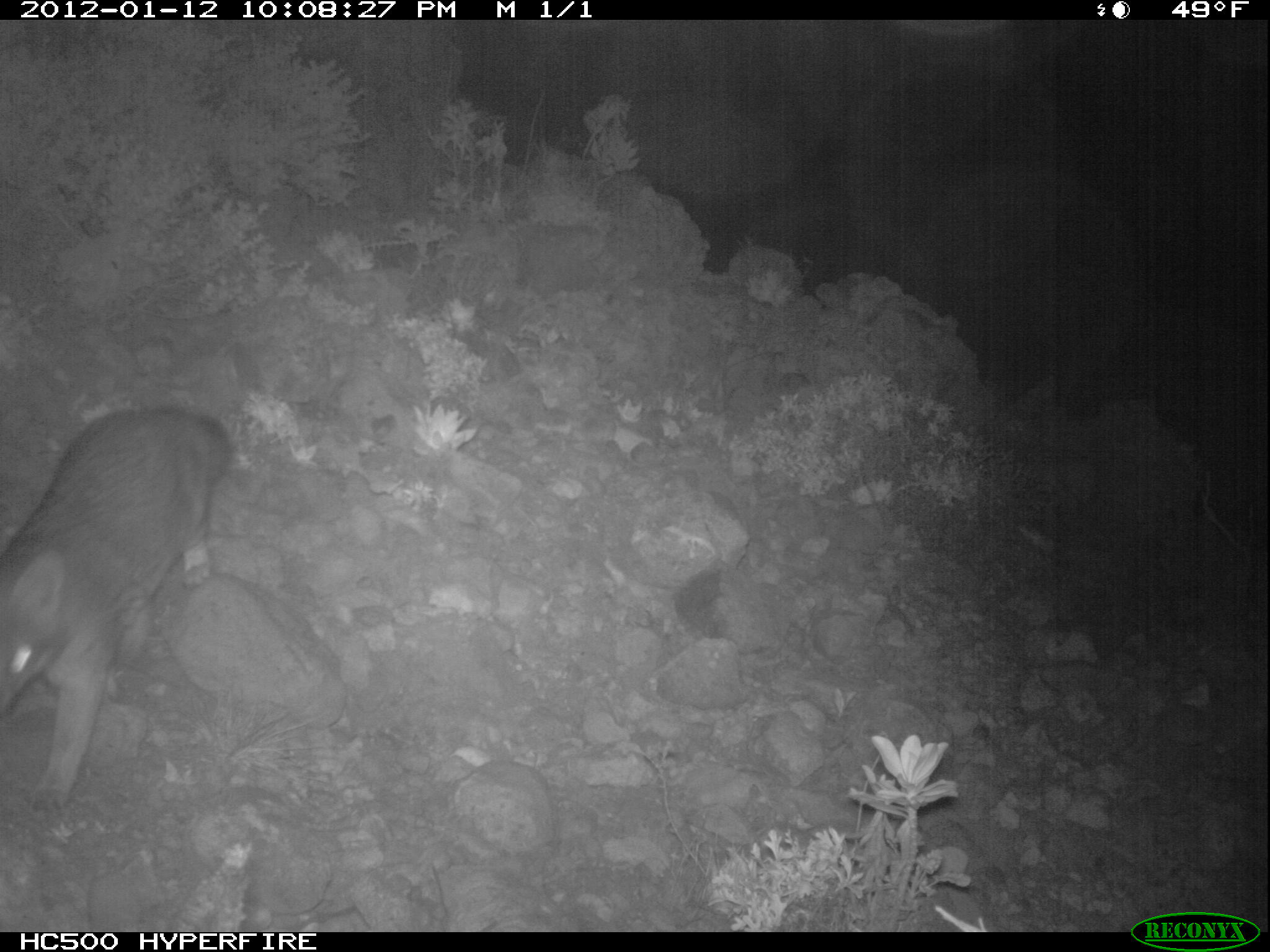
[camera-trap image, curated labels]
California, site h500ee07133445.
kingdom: Animalia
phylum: Chordata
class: Mammalia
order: Carnivora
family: Canidae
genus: Urocyon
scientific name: Urocyon littoralis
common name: island fox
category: fox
Fox (island fox) (Urocyon littoralis).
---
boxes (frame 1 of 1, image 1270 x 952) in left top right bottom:
fox: 0 407 233 815